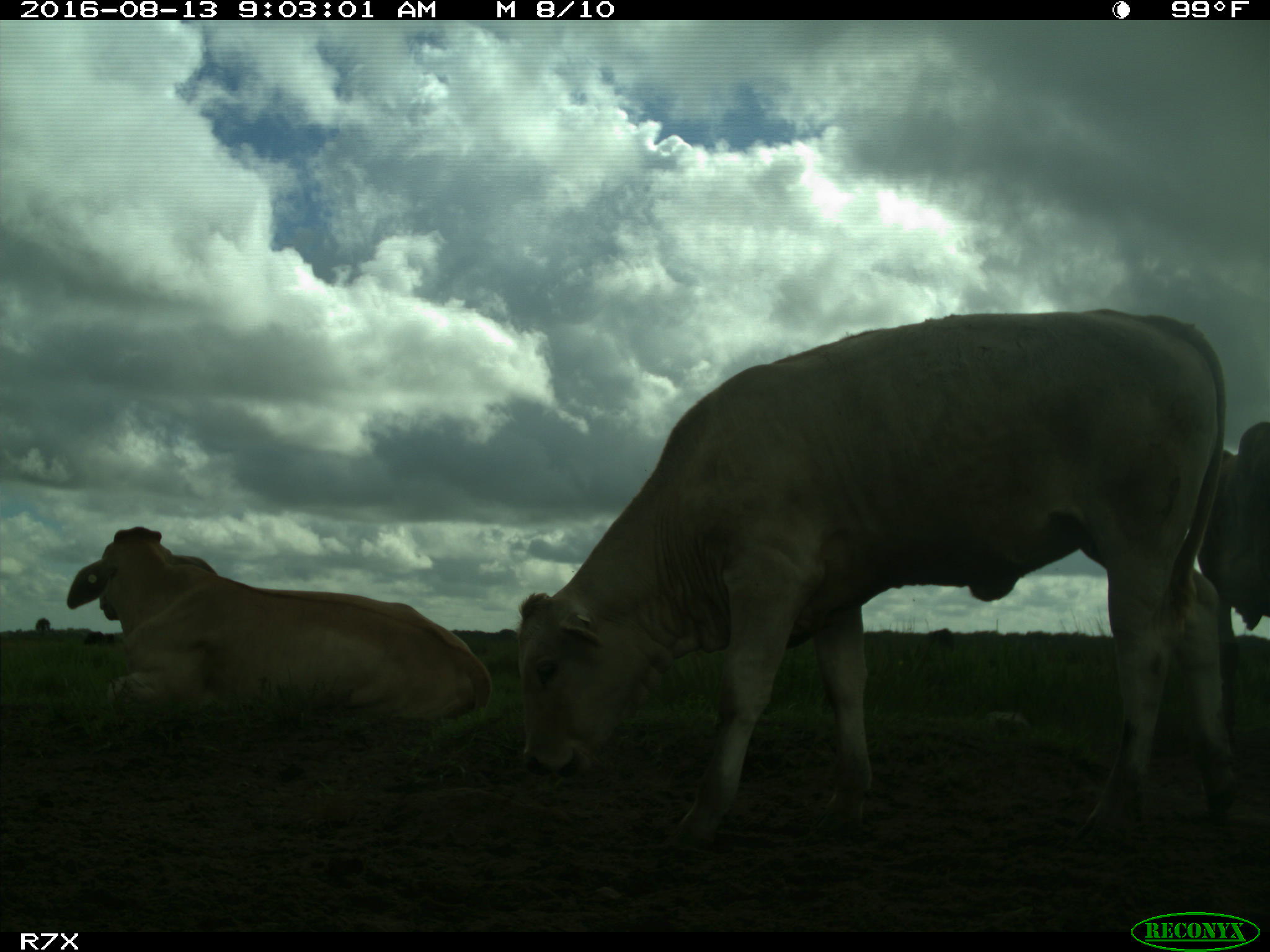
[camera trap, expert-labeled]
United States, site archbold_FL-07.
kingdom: Animalia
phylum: Chordata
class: Mammalia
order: Artiodactyla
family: Bovidae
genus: Bos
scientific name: Bos taurus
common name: domestic cow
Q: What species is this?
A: Bos taurus (domestic cow).